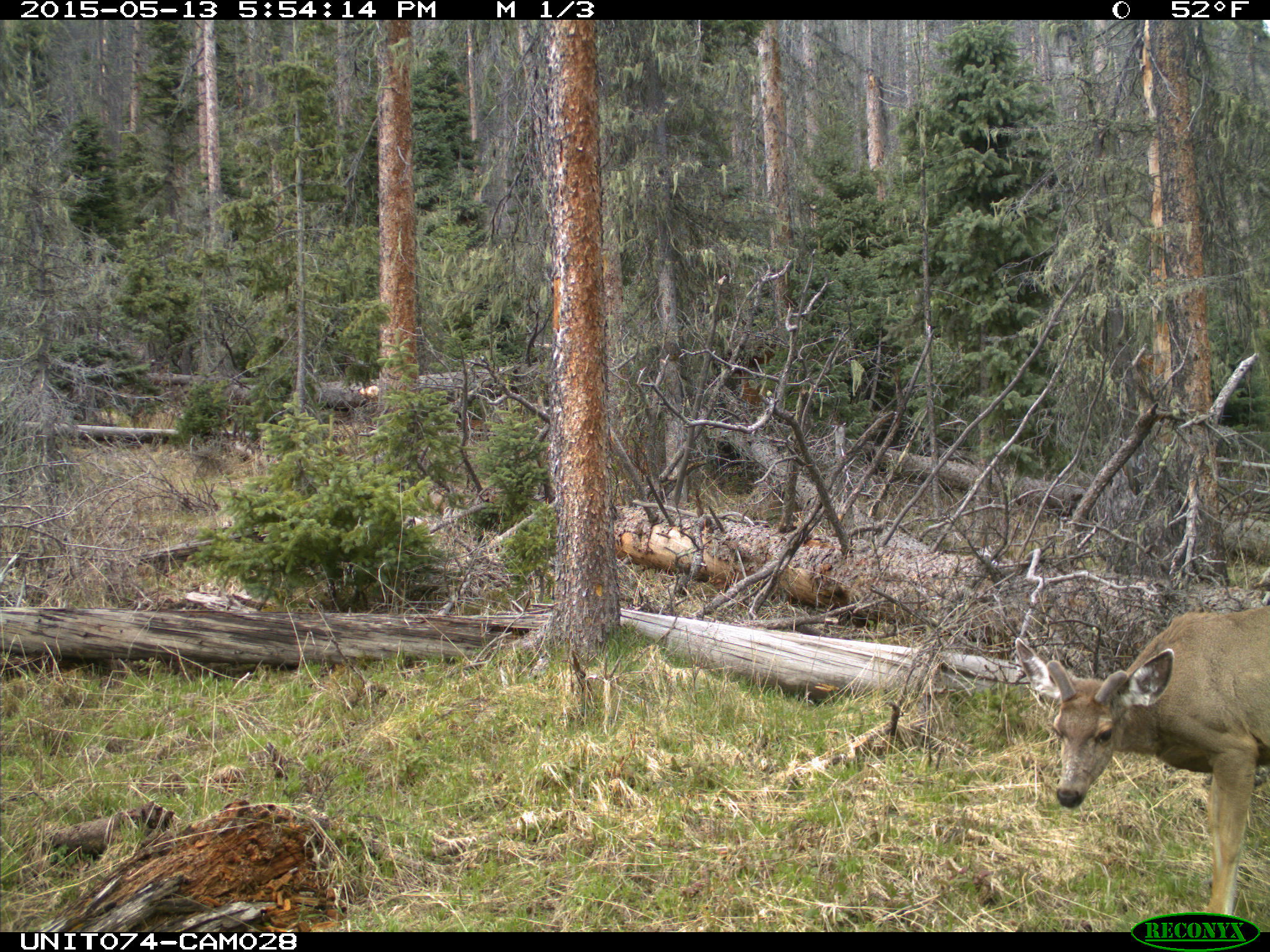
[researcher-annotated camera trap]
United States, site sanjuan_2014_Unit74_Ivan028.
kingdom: Animalia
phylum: Chordata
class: Mammalia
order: Artiodactyla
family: Cervidae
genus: Odocoileus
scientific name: Odocoileus hemionus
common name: mule deer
Odocoileus hemionus (mule deer).